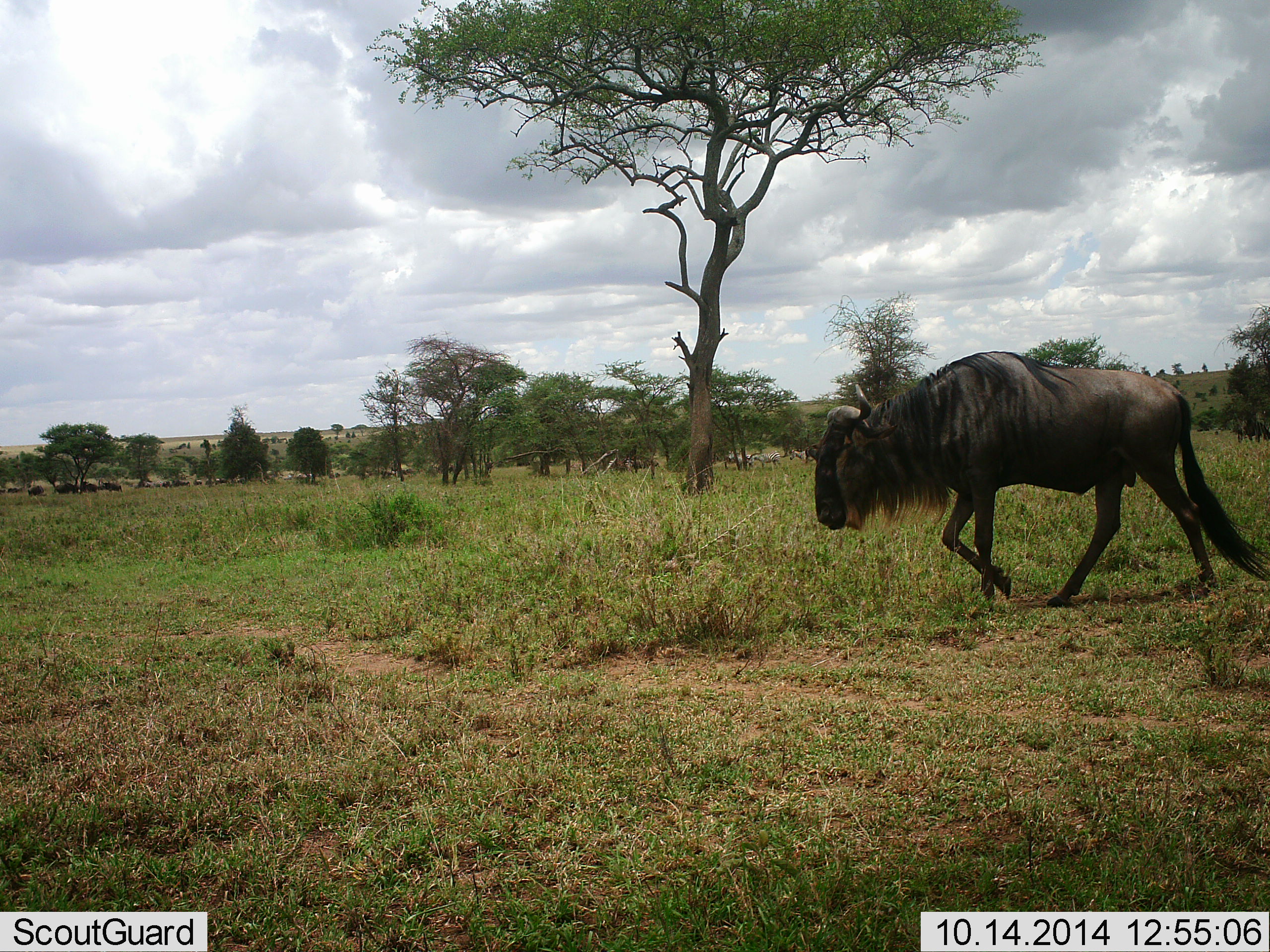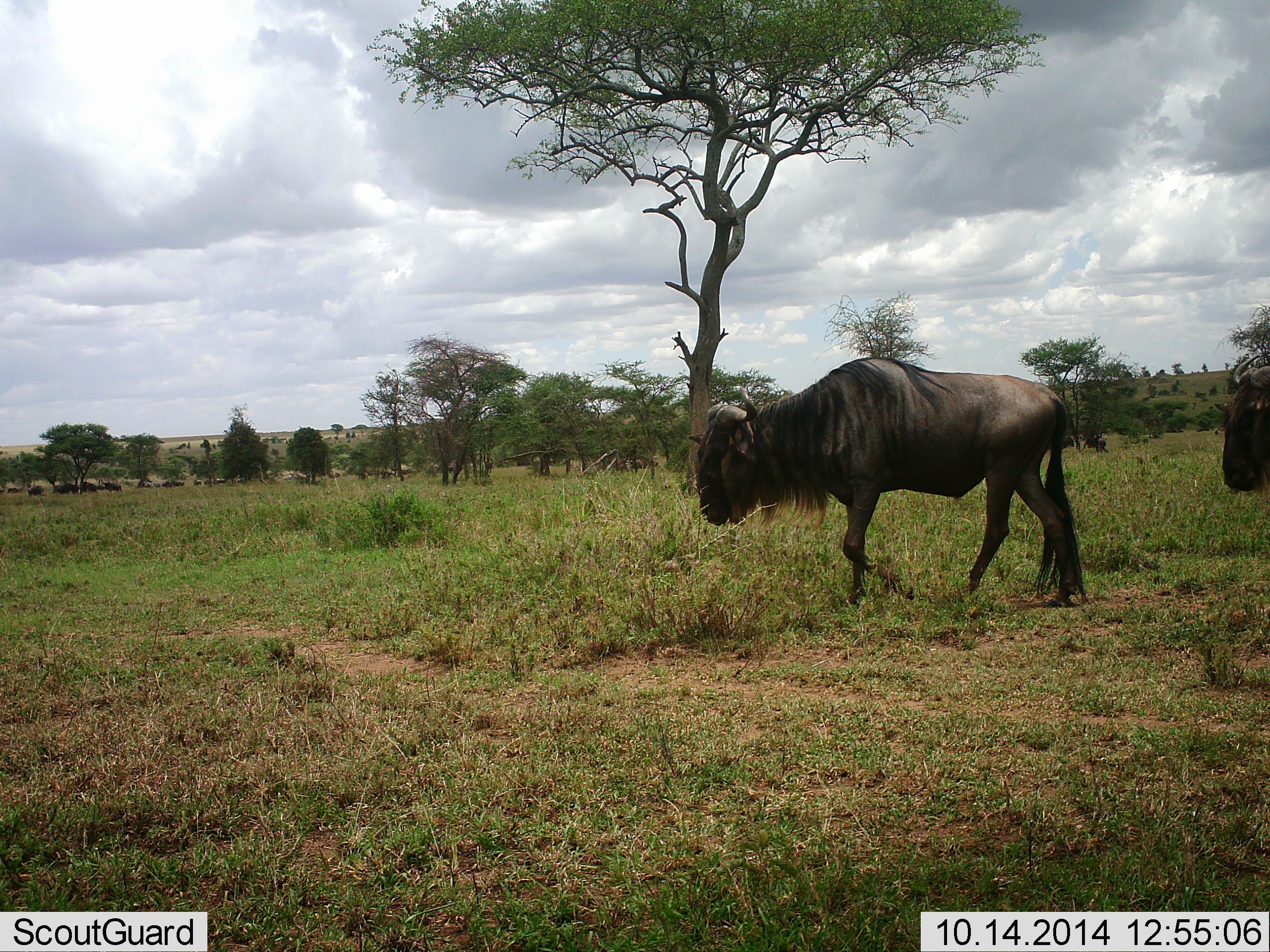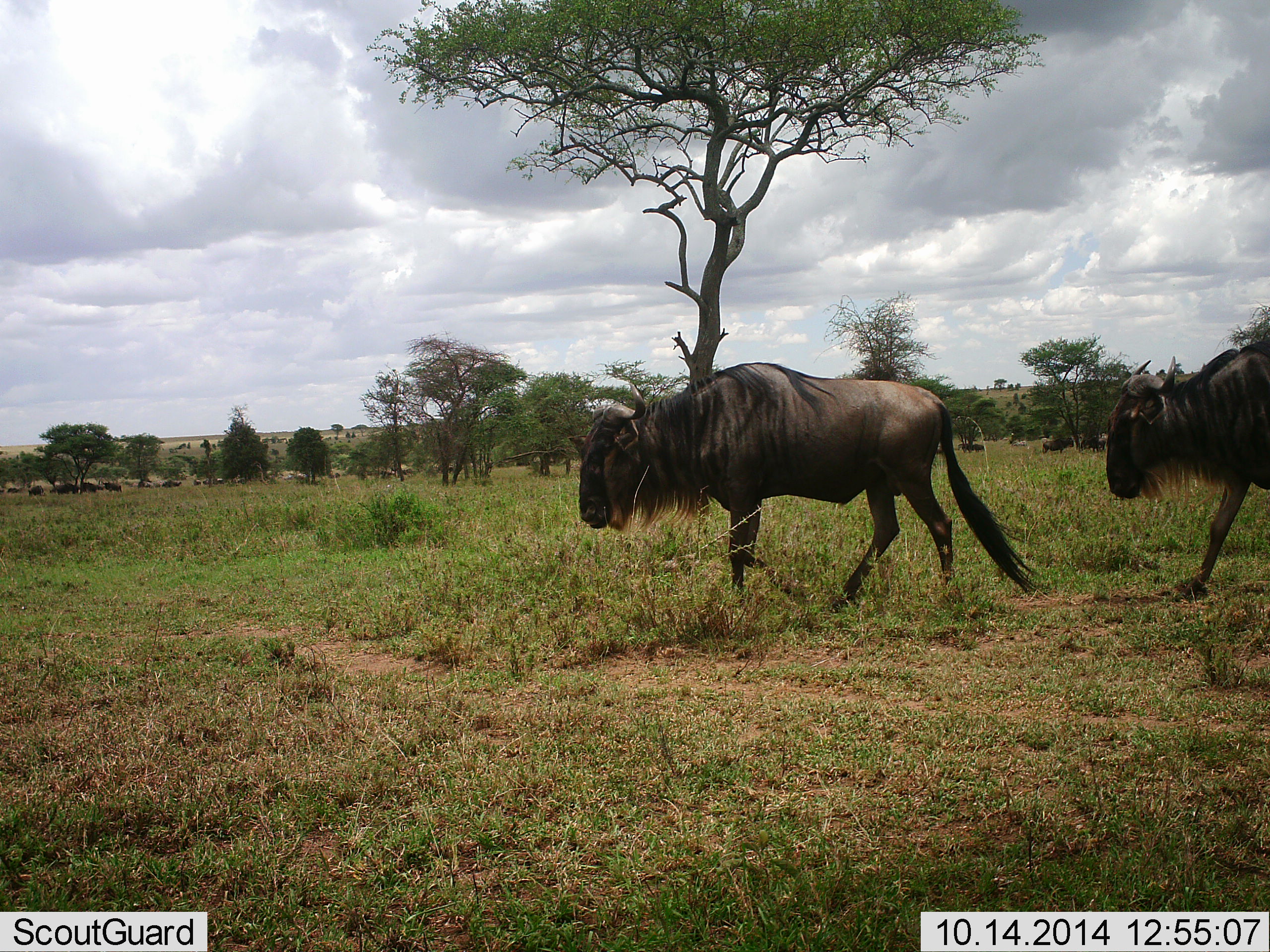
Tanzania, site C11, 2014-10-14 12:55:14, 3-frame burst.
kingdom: Animalia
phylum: Chordata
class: Mammalia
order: Artiodactyla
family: Bovidae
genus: Connochaetes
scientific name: Connochaetes taurinus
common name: blue wildebeest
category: wildebeest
Wildebeest (blue wildebeest) (Connochaetes taurinus), count 11-50. Behavior (volunteer vote fractions): standing 27%, resting 0%, moving 100%, interacting 0%. Young present (vote fraction): 0%. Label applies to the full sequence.